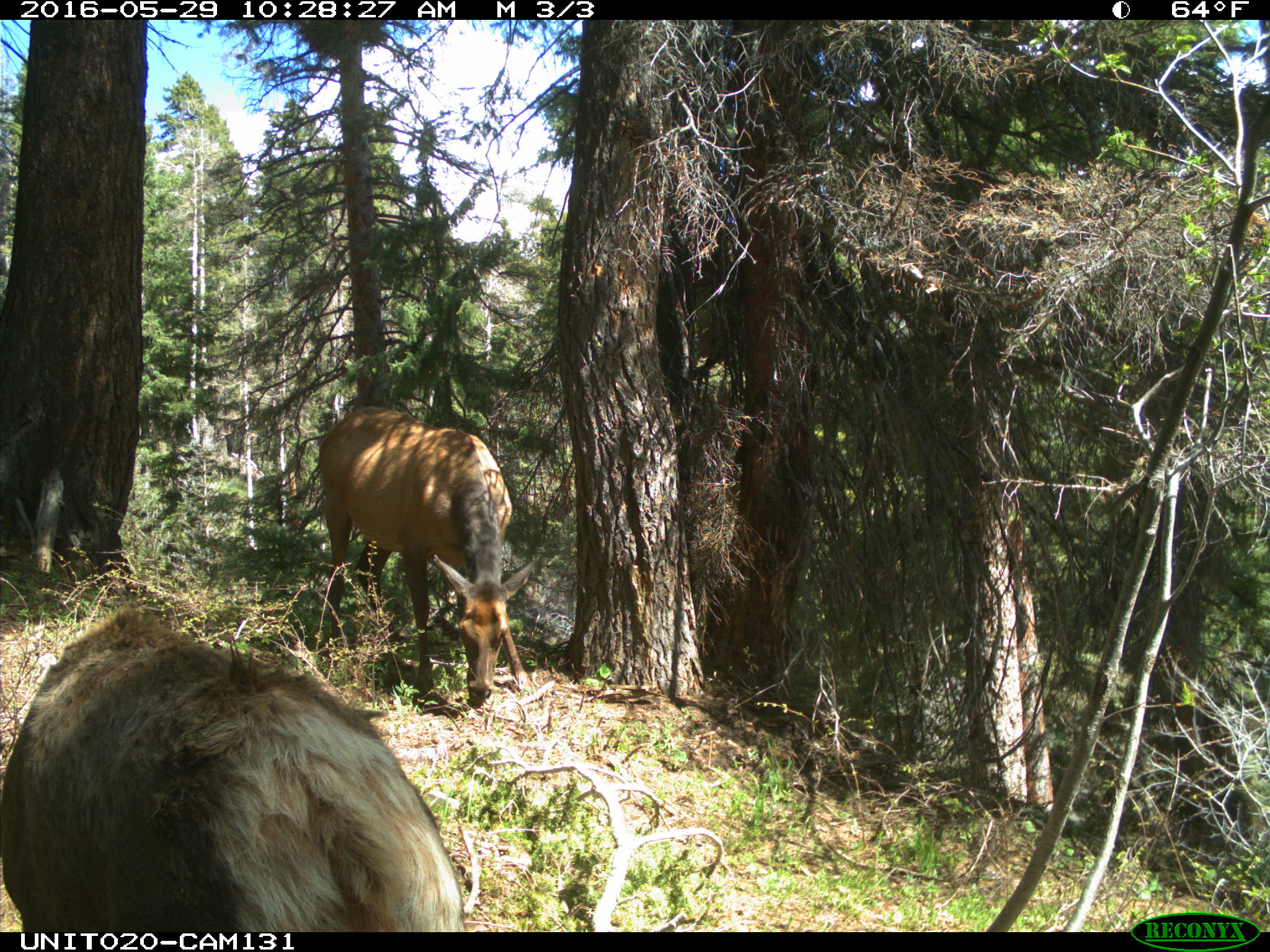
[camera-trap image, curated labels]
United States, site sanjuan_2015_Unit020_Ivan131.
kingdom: Animalia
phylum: Chordata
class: Mammalia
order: Artiodactyla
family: Cervidae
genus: Cervus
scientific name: Cervus elaphus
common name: red deer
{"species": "Cervus elaphus (red deer)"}